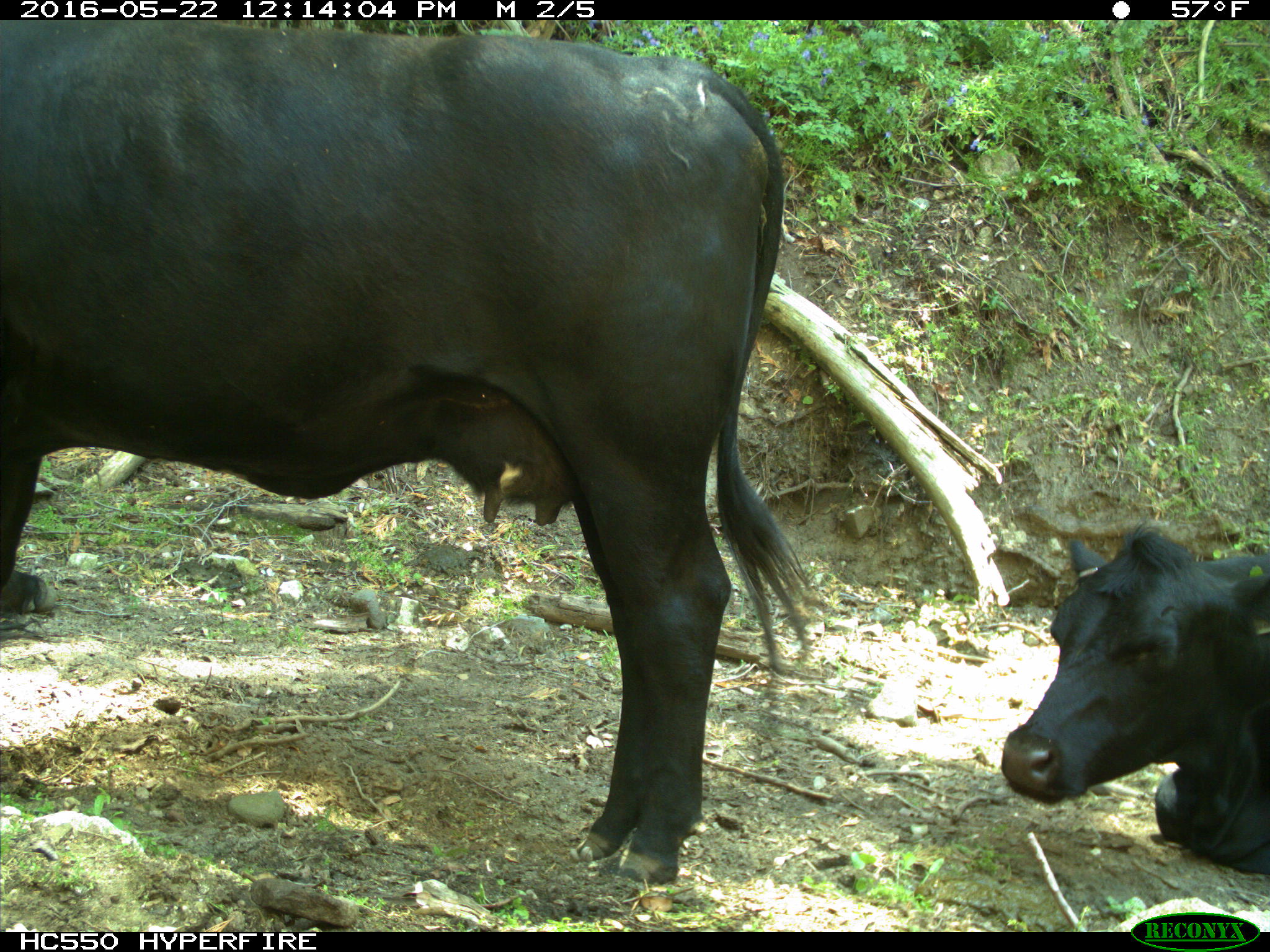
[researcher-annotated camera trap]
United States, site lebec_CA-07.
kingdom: Animalia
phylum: Chordata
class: Mammalia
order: Artiodactyla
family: Bovidae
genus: Bos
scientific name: Bos taurus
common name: domestic cow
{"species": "Bos taurus (domestic cow)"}